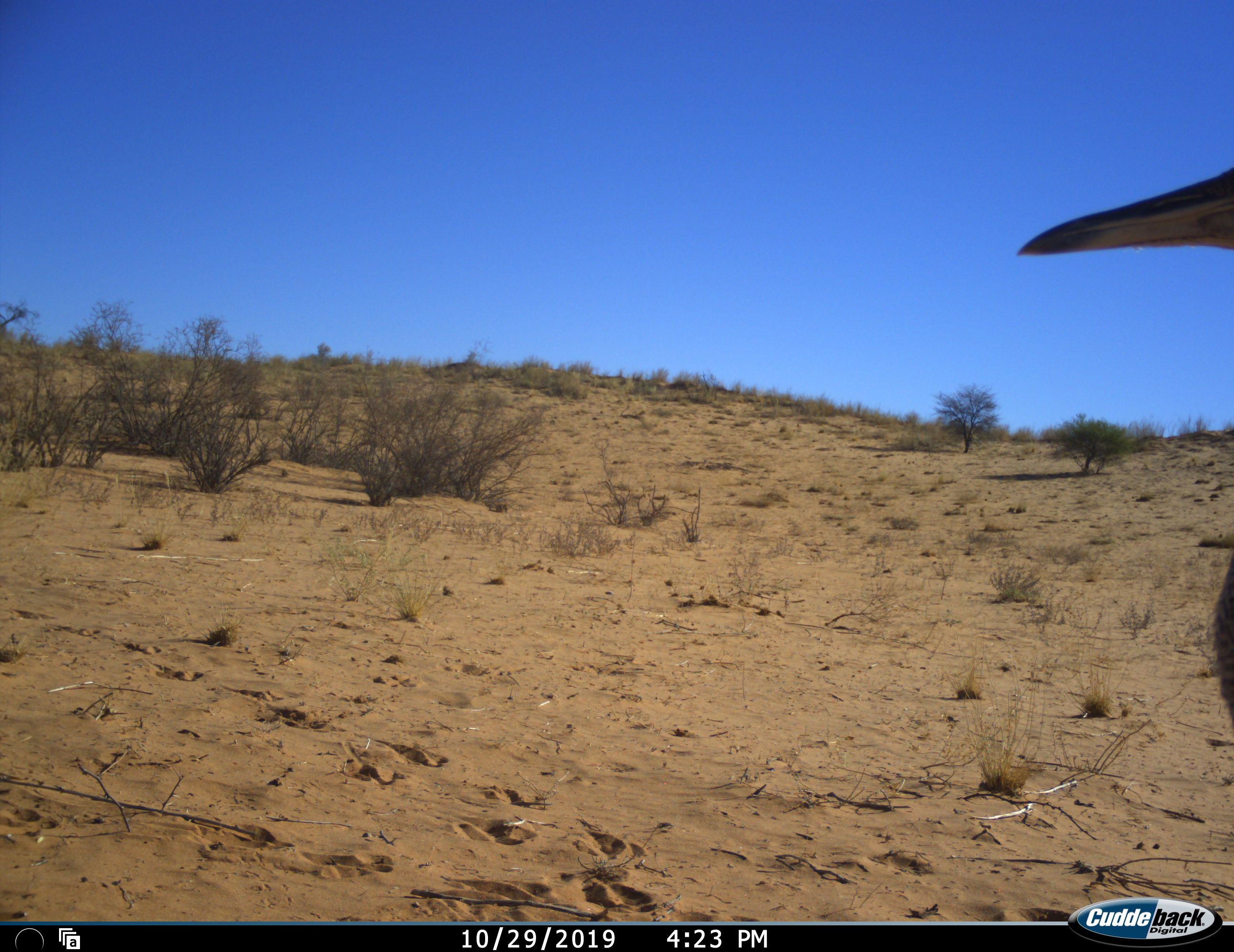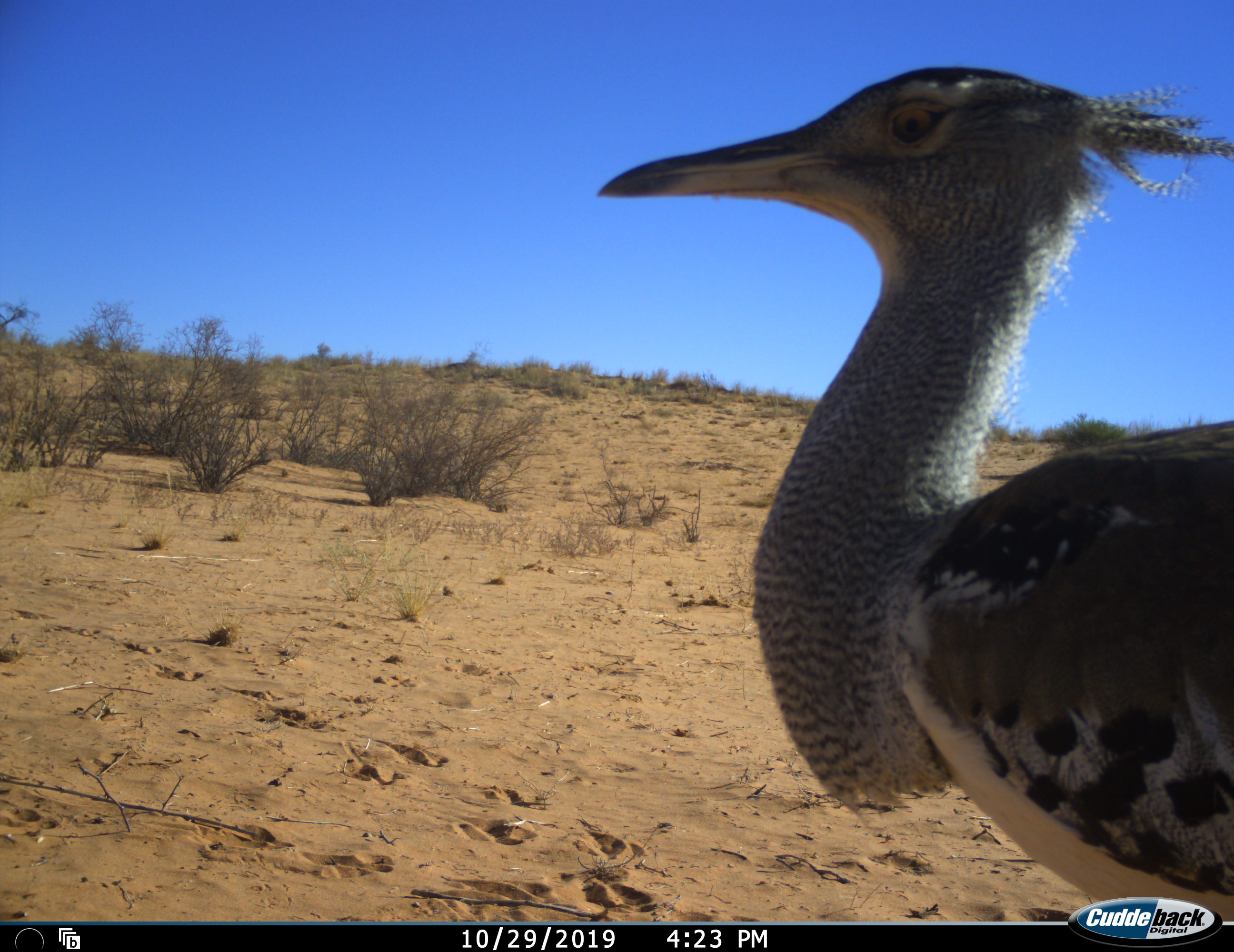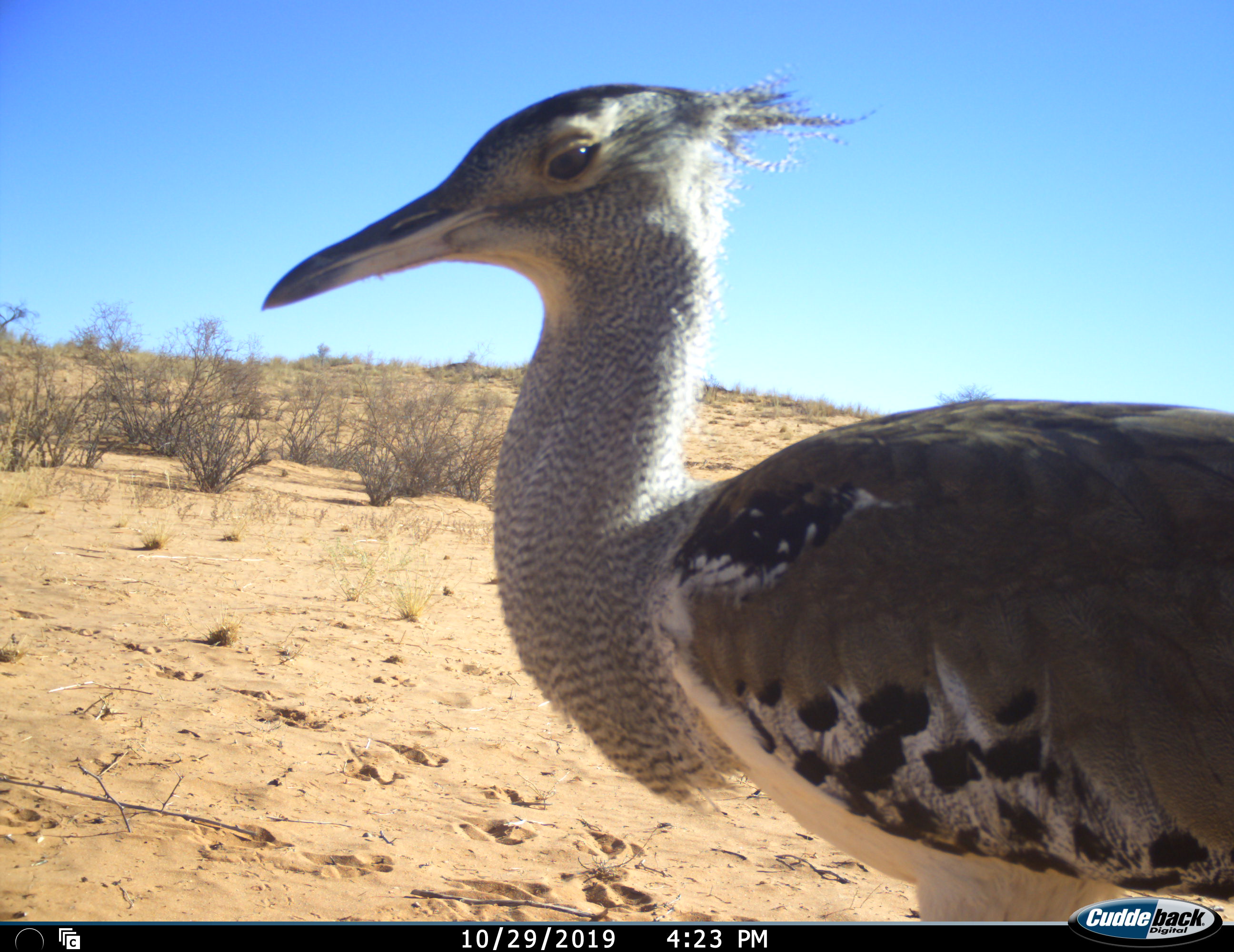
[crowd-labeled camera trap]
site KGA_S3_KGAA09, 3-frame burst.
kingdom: Animalia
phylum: Chordata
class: Aves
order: Otidiformes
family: Otididae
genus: Ardeotis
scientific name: Ardeotis kori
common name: kori bustard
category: bustardkori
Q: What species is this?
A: Bustardkori (kori bustard) (Ardeotis kori).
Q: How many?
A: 1.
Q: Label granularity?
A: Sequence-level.